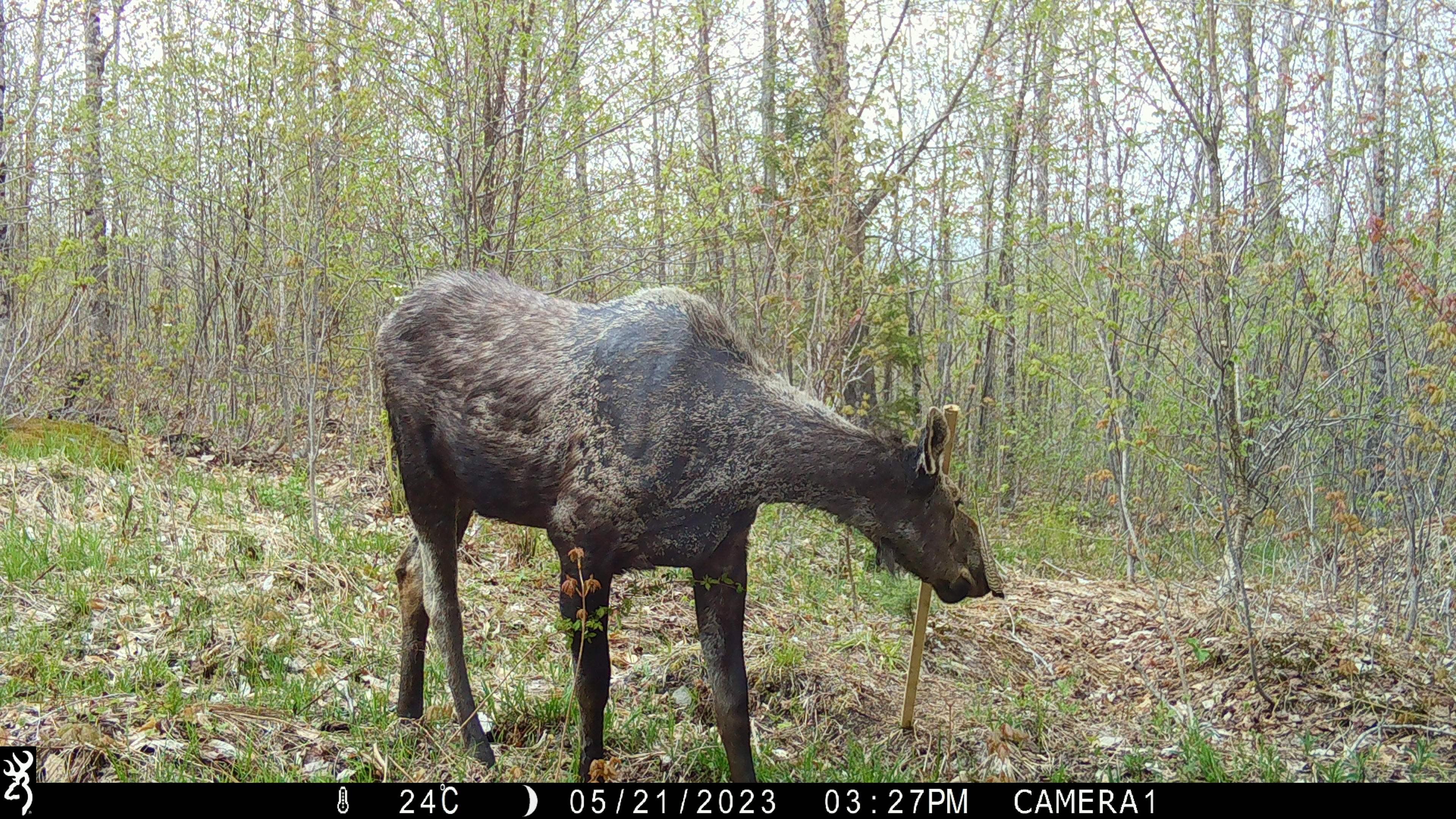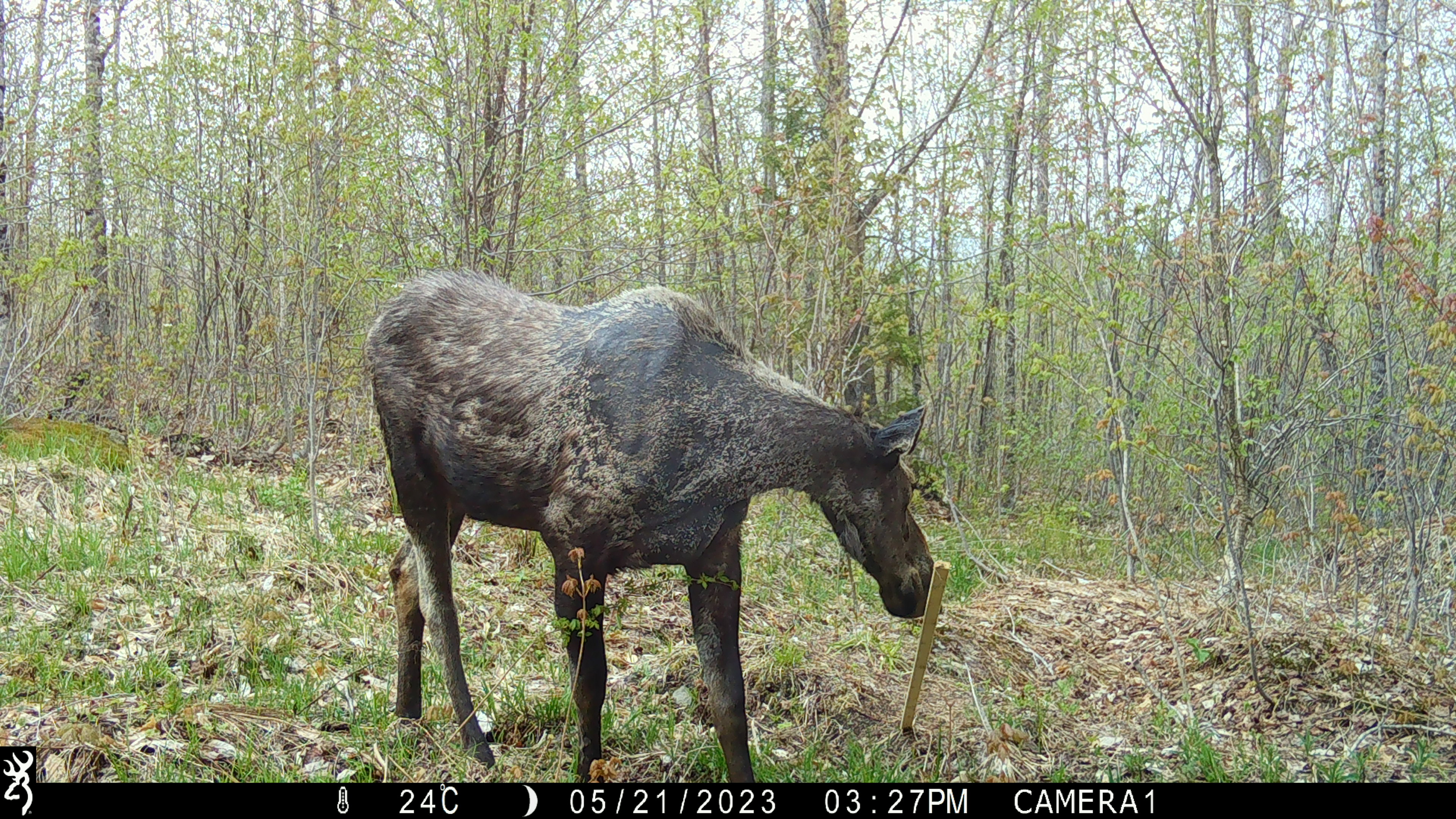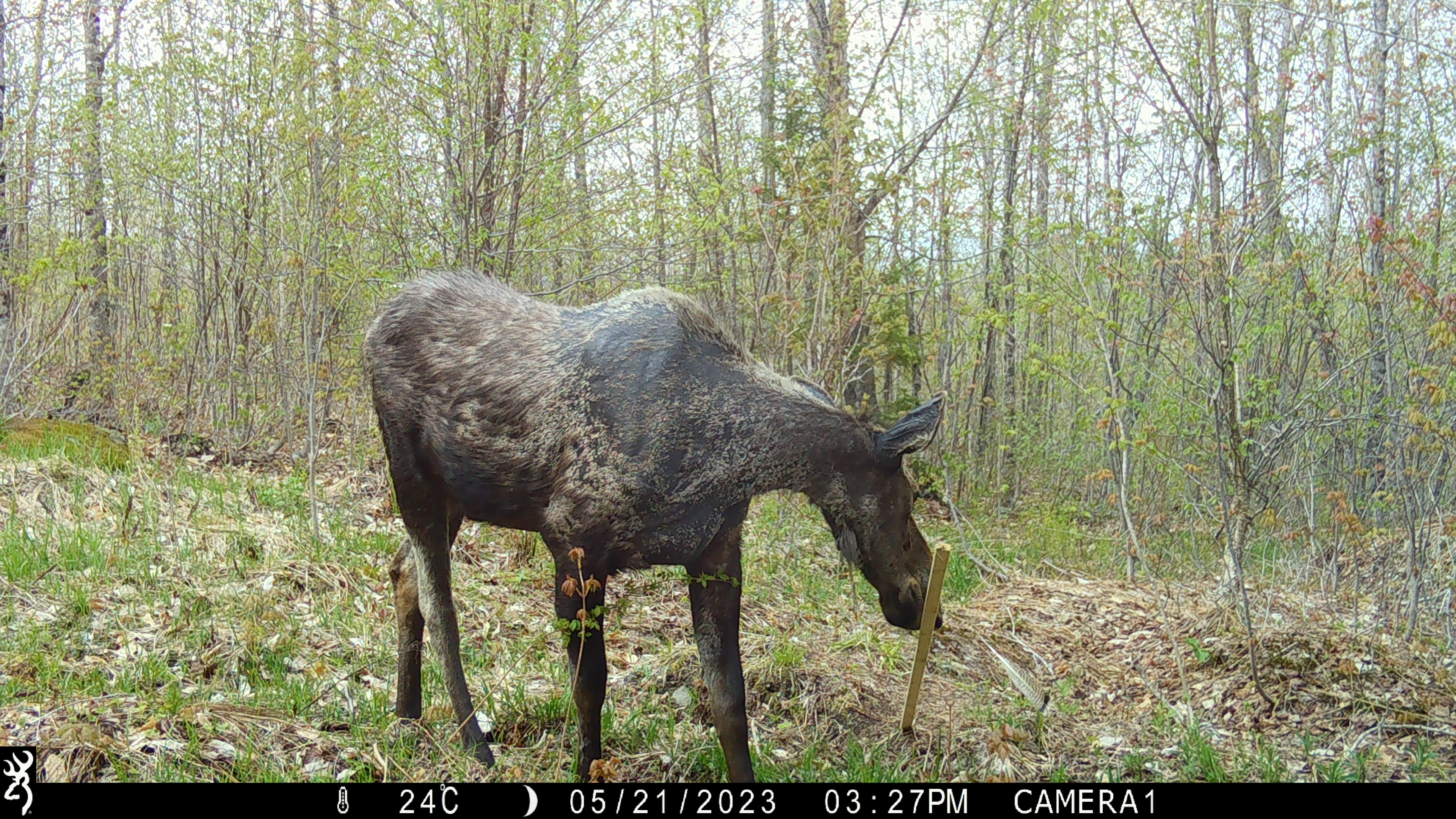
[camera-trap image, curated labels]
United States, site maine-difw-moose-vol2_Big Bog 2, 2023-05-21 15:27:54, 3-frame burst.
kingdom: Animalia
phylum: Chordata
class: Mammalia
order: Artiodactyla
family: Cervidae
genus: Alces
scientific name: Alces alces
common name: moose